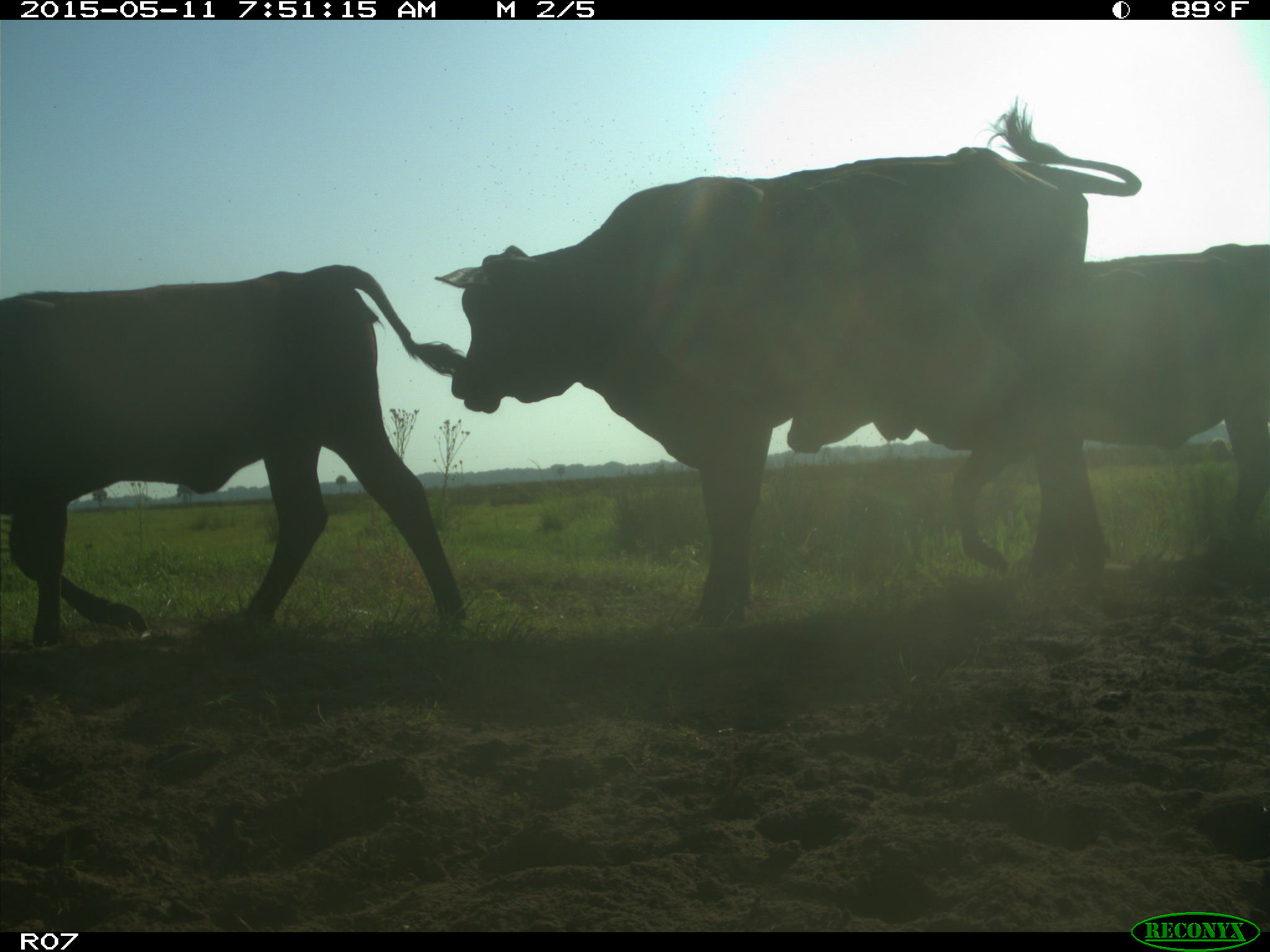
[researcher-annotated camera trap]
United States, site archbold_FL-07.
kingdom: Animalia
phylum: Chordata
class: Mammalia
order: Artiodactyla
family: Bovidae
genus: Bos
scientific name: Bos taurus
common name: domestic cow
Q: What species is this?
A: Bos taurus (domestic cow).